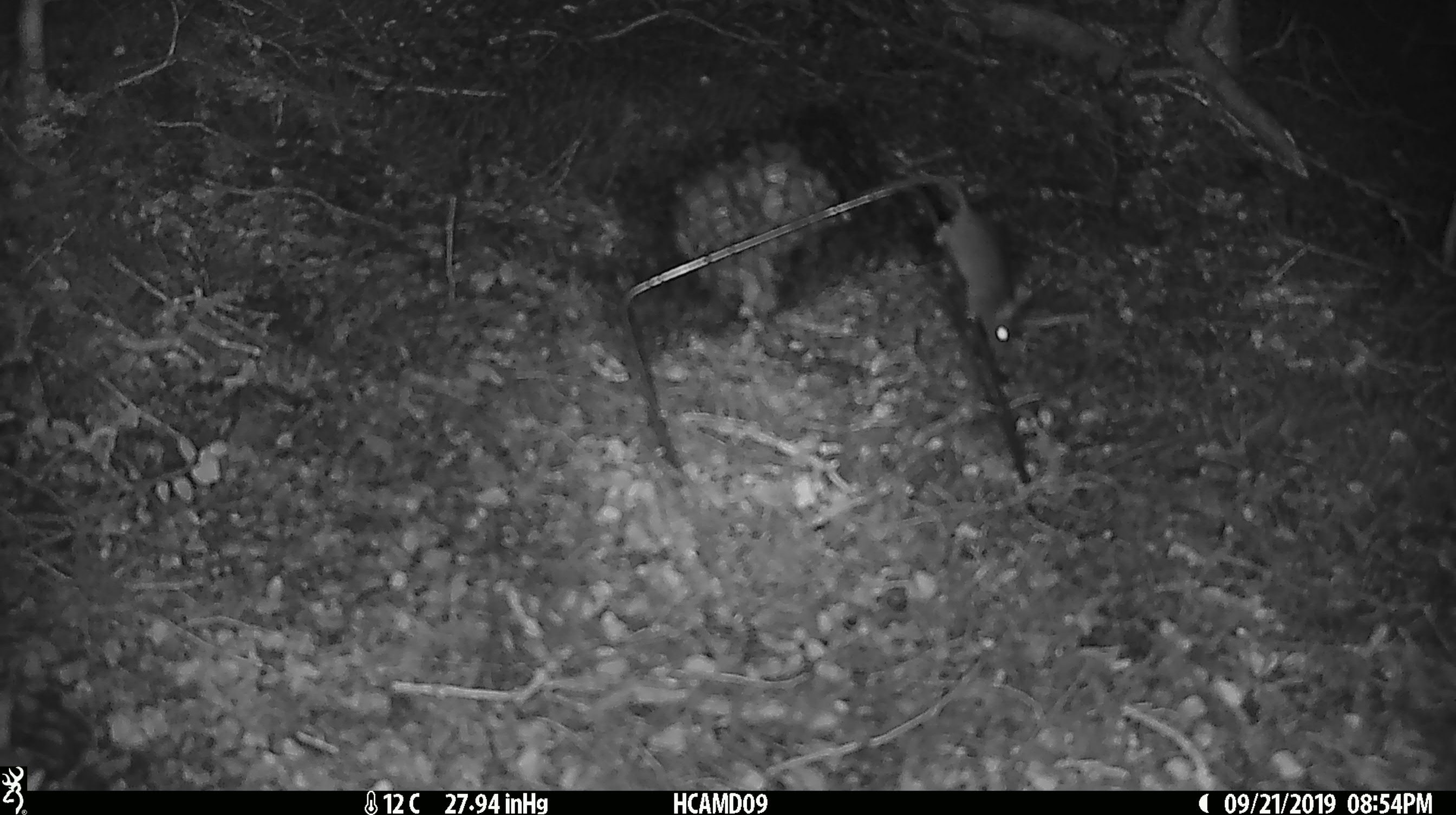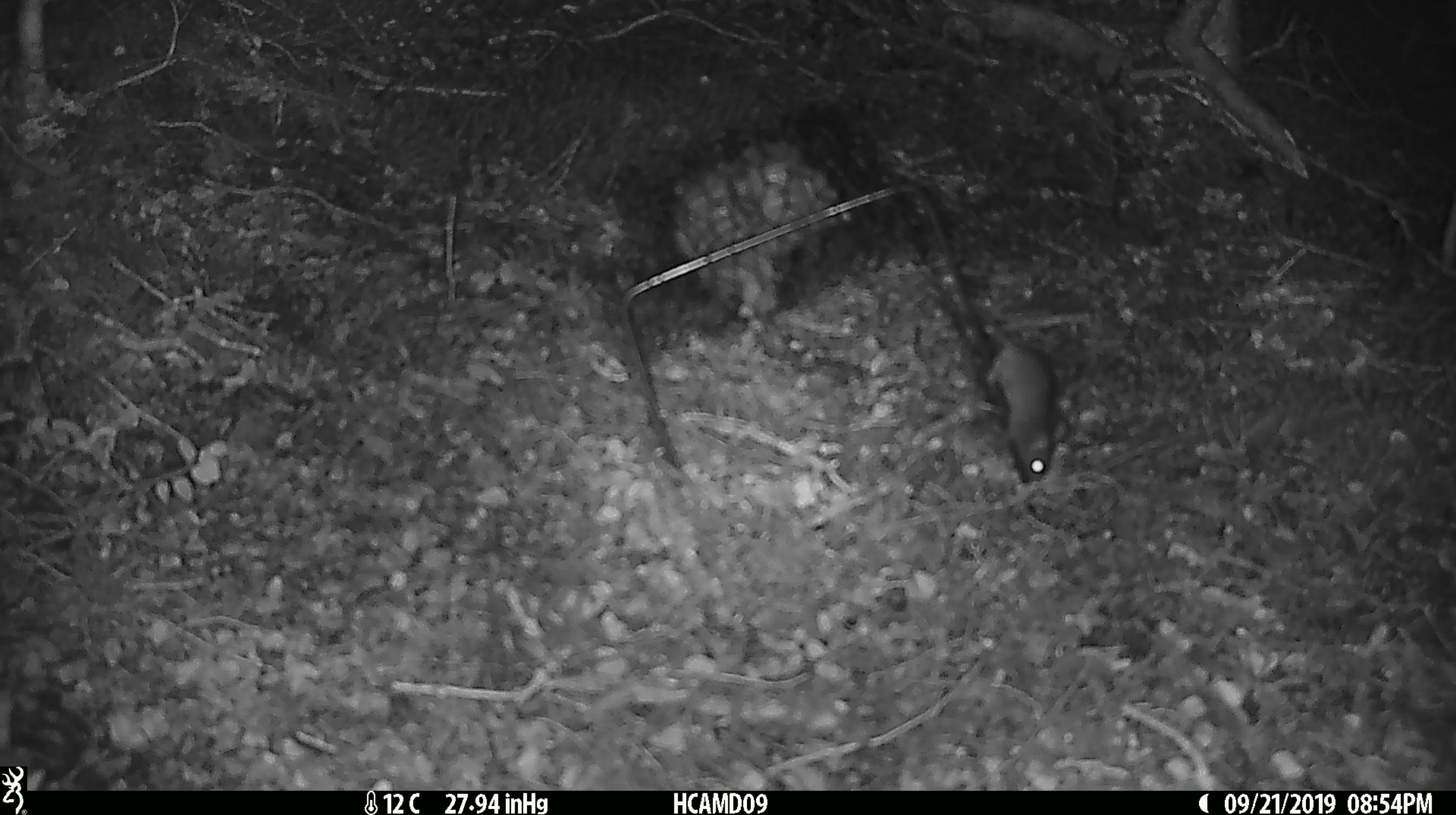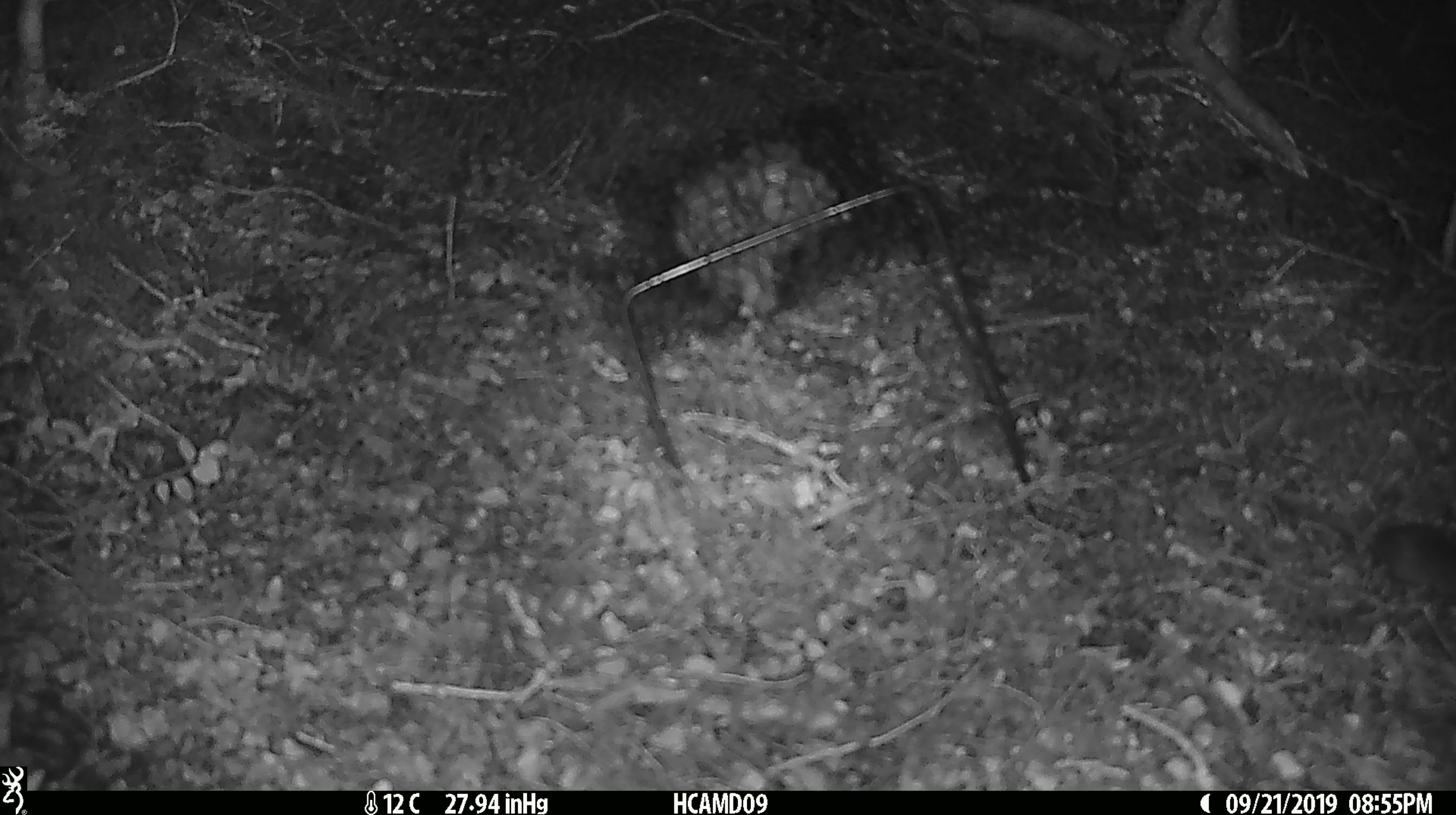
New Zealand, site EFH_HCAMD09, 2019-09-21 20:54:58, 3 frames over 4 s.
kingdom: Animalia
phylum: Chordata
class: Mammalia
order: Rodentia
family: Muridae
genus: Mus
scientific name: Mus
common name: mouse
Mouse (Mus).